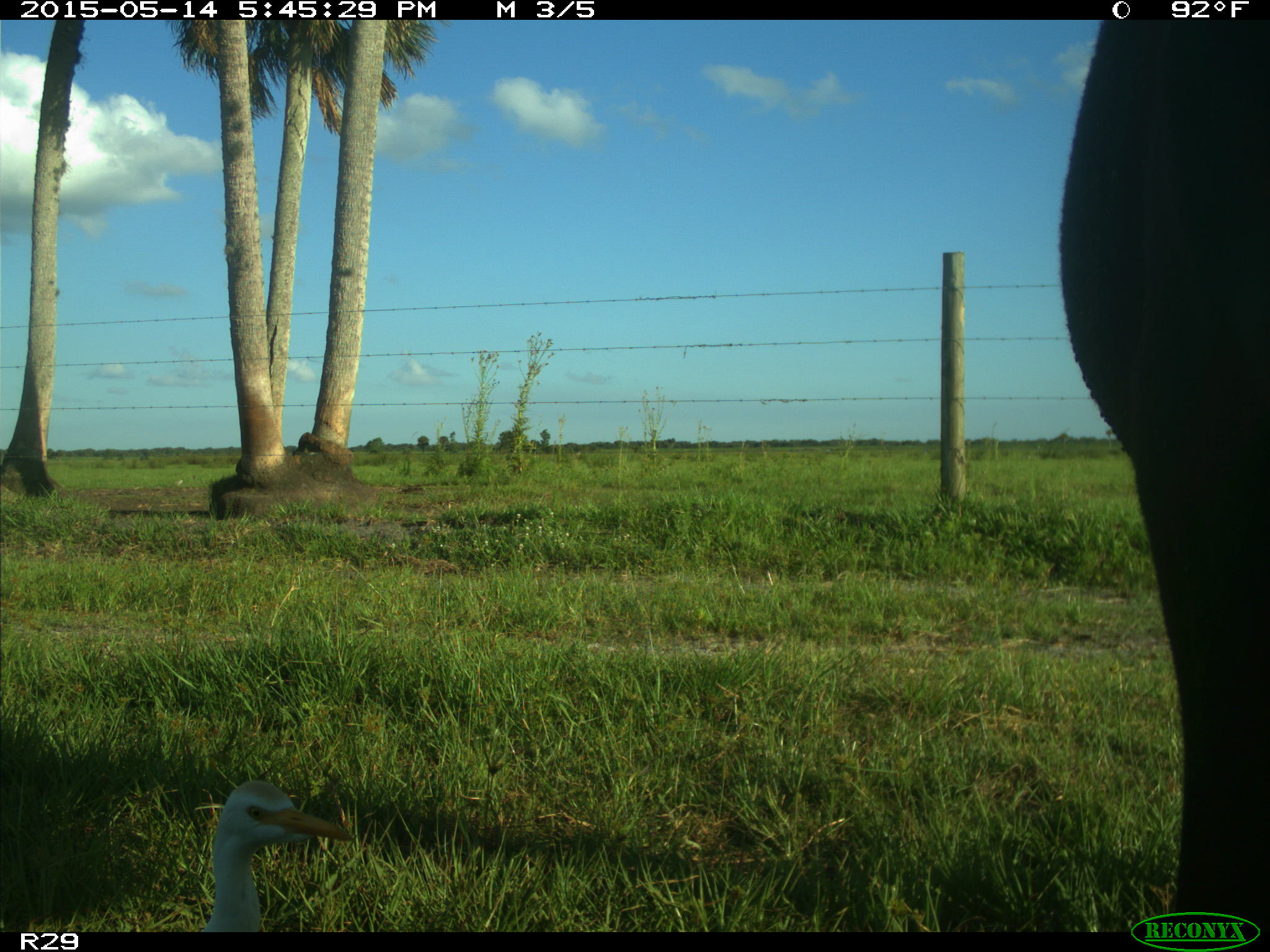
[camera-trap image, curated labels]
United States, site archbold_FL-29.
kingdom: Animalia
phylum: Chordata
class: Mammalia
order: Artiodactyla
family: Bovidae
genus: Bos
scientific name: Bos taurus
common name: domestic cow